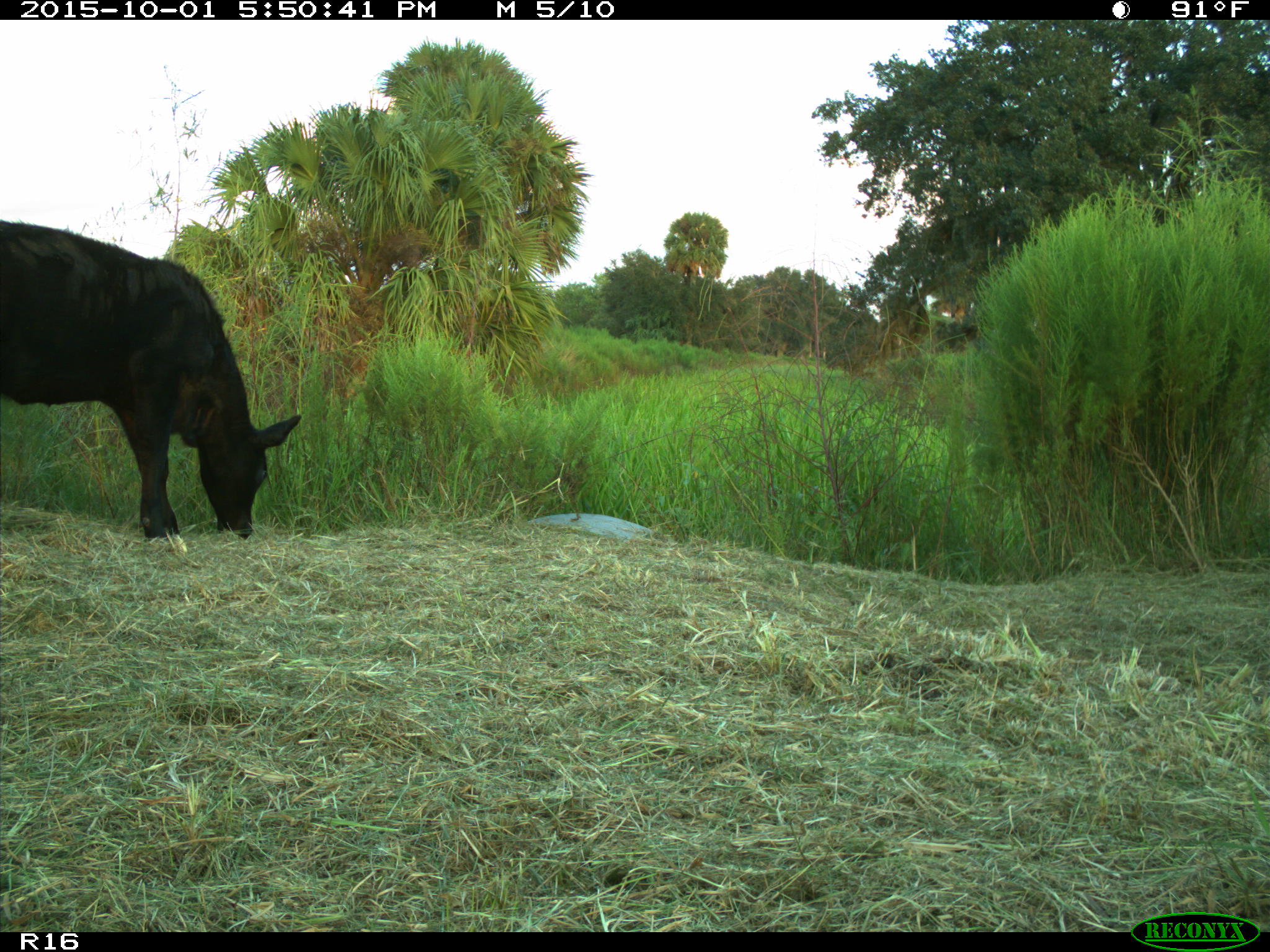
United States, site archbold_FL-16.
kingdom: Animalia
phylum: Chordata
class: Mammalia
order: Artiodactyla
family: Bovidae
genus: Bos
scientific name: Bos taurus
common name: domestic cow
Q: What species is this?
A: Bos taurus (domestic cow).